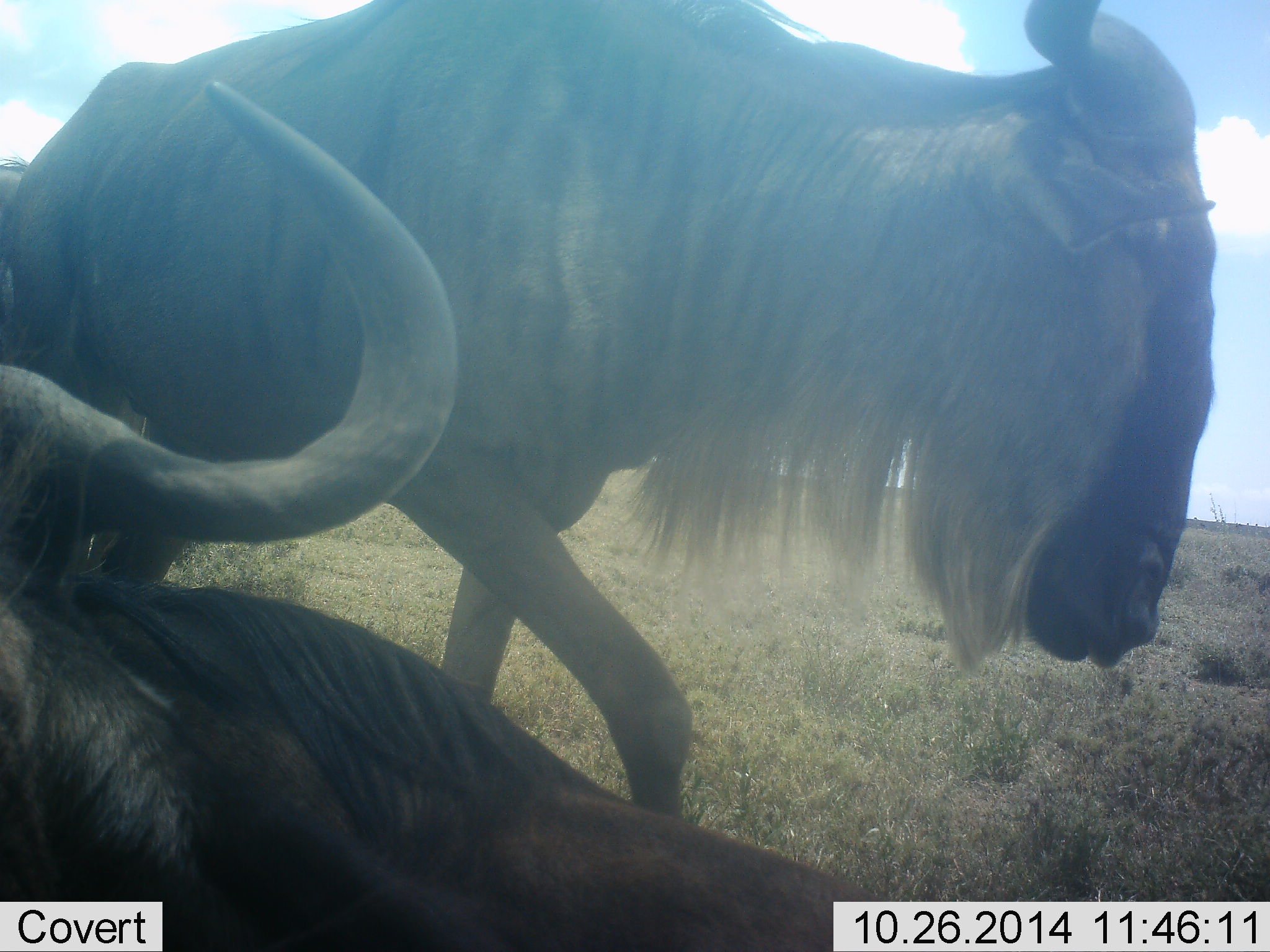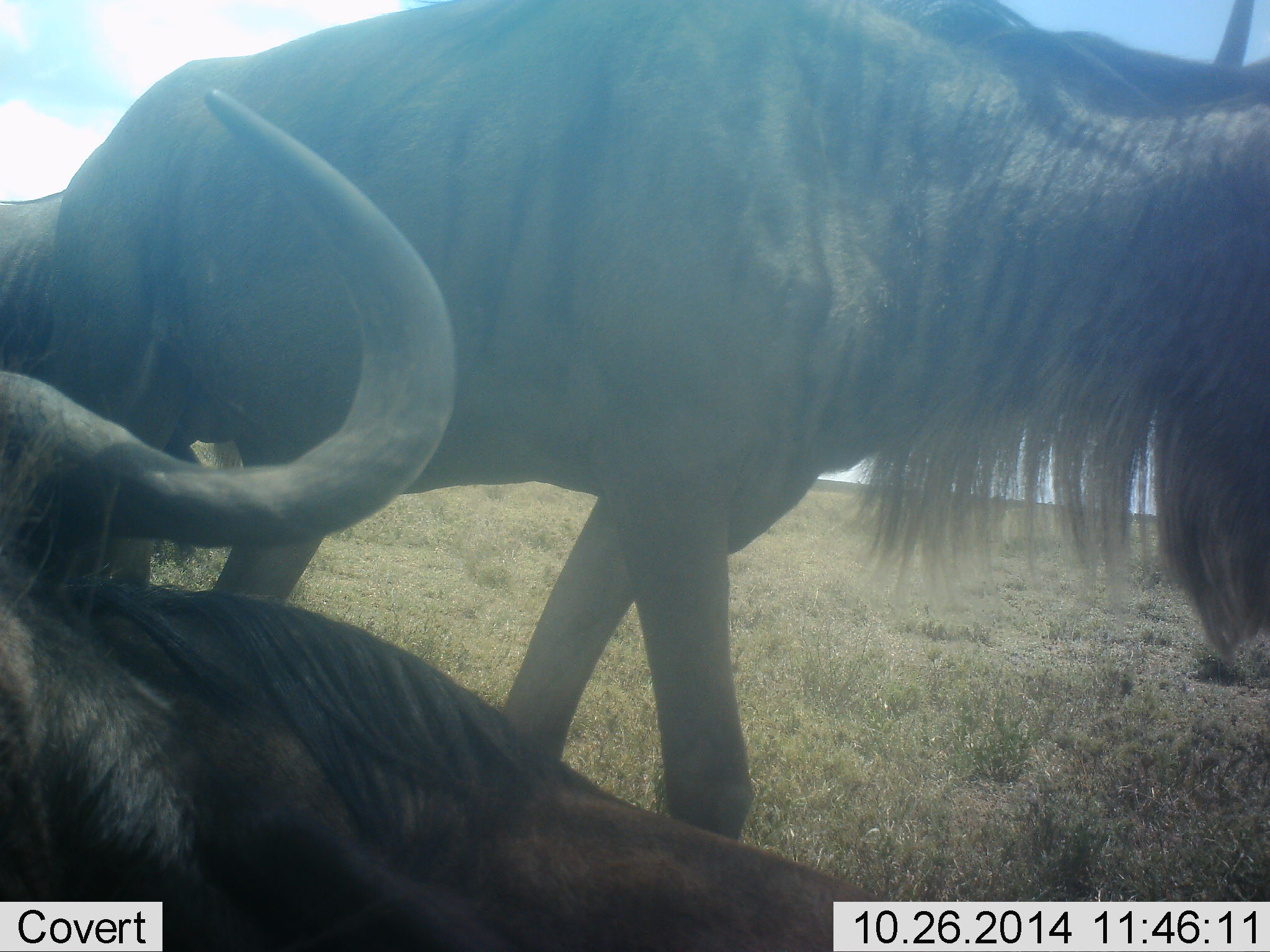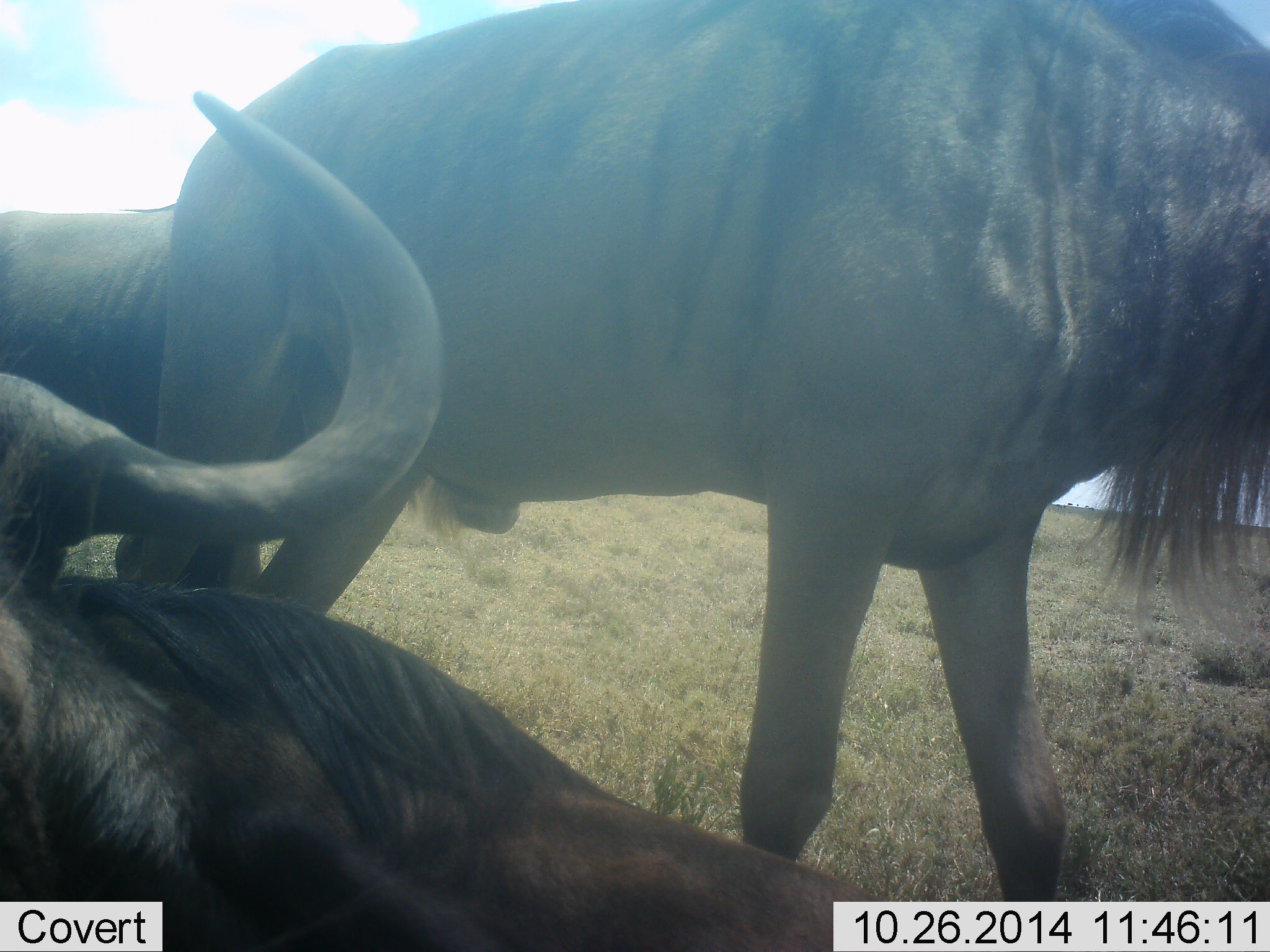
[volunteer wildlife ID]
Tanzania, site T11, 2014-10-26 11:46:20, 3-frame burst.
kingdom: Animalia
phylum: Chordata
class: Mammalia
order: Artiodactyla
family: Bovidae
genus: Connochaetes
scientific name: Connochaetes taurinus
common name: blue wildebeest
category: wildebeest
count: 3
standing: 30%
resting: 80%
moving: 70%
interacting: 0%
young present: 0%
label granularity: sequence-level